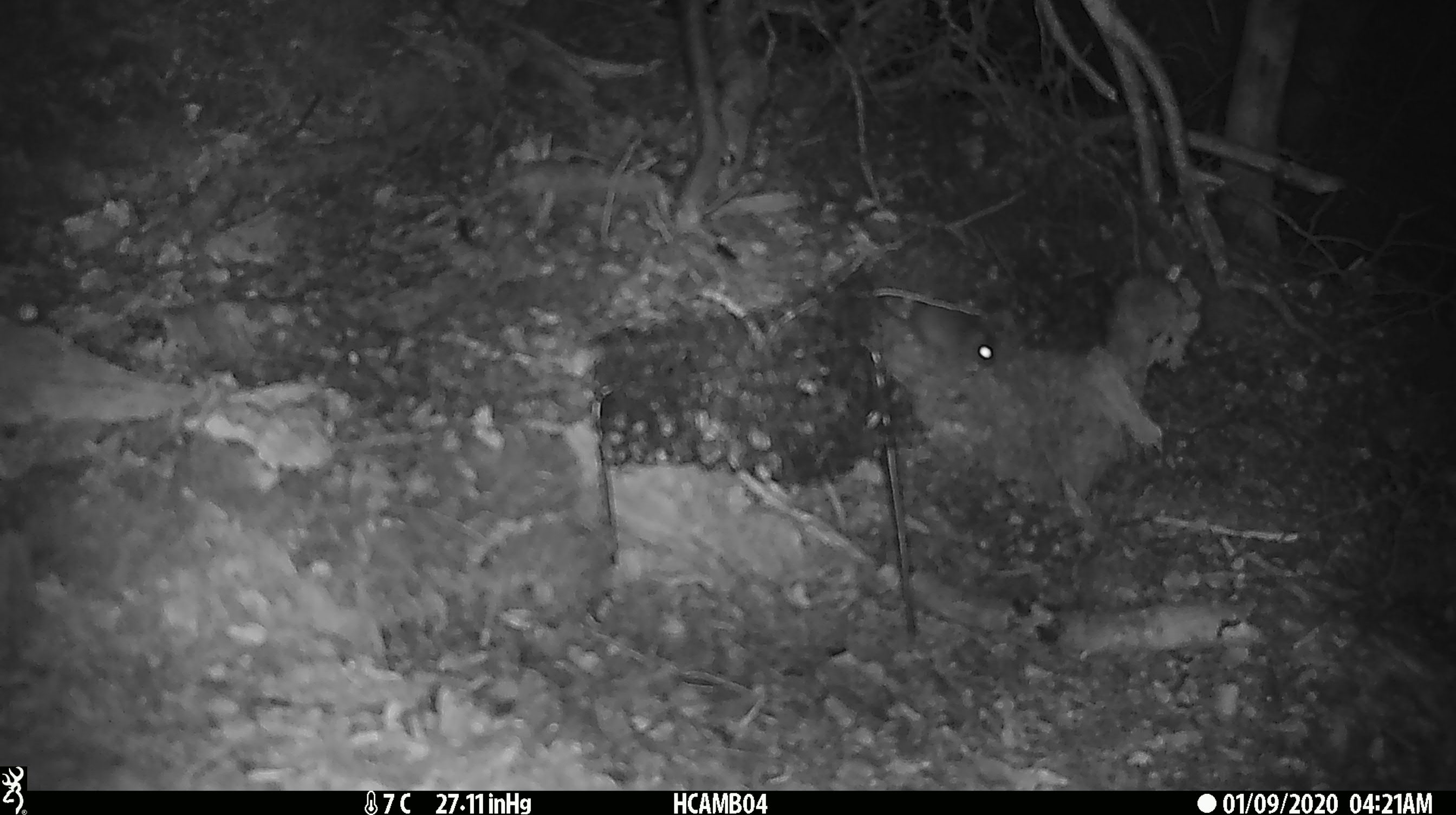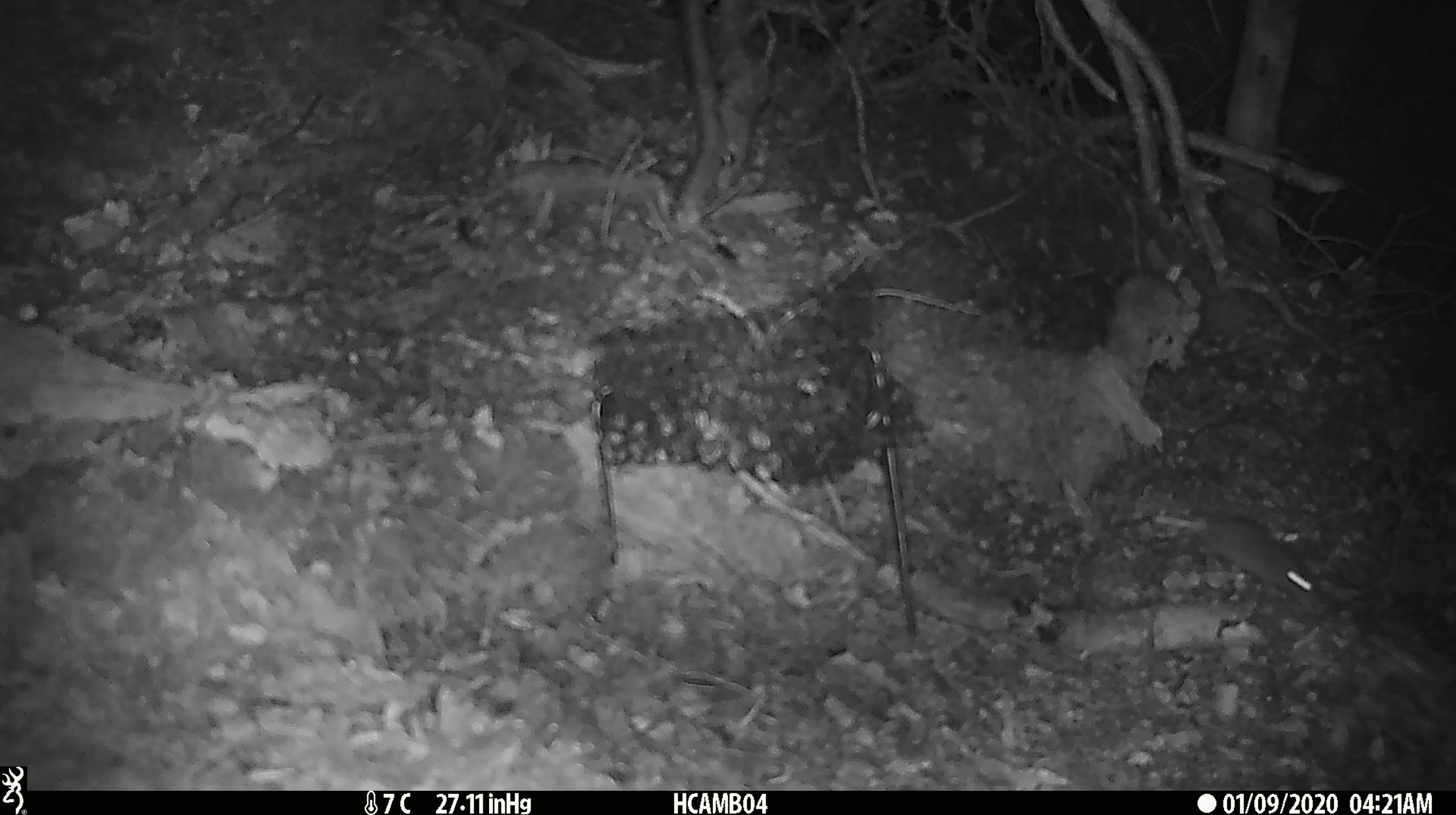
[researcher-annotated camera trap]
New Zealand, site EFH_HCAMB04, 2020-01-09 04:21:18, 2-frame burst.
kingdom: Animalia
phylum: Chordata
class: Mammalia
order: Rodentia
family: Muridae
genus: Mus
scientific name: Mus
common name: mouse